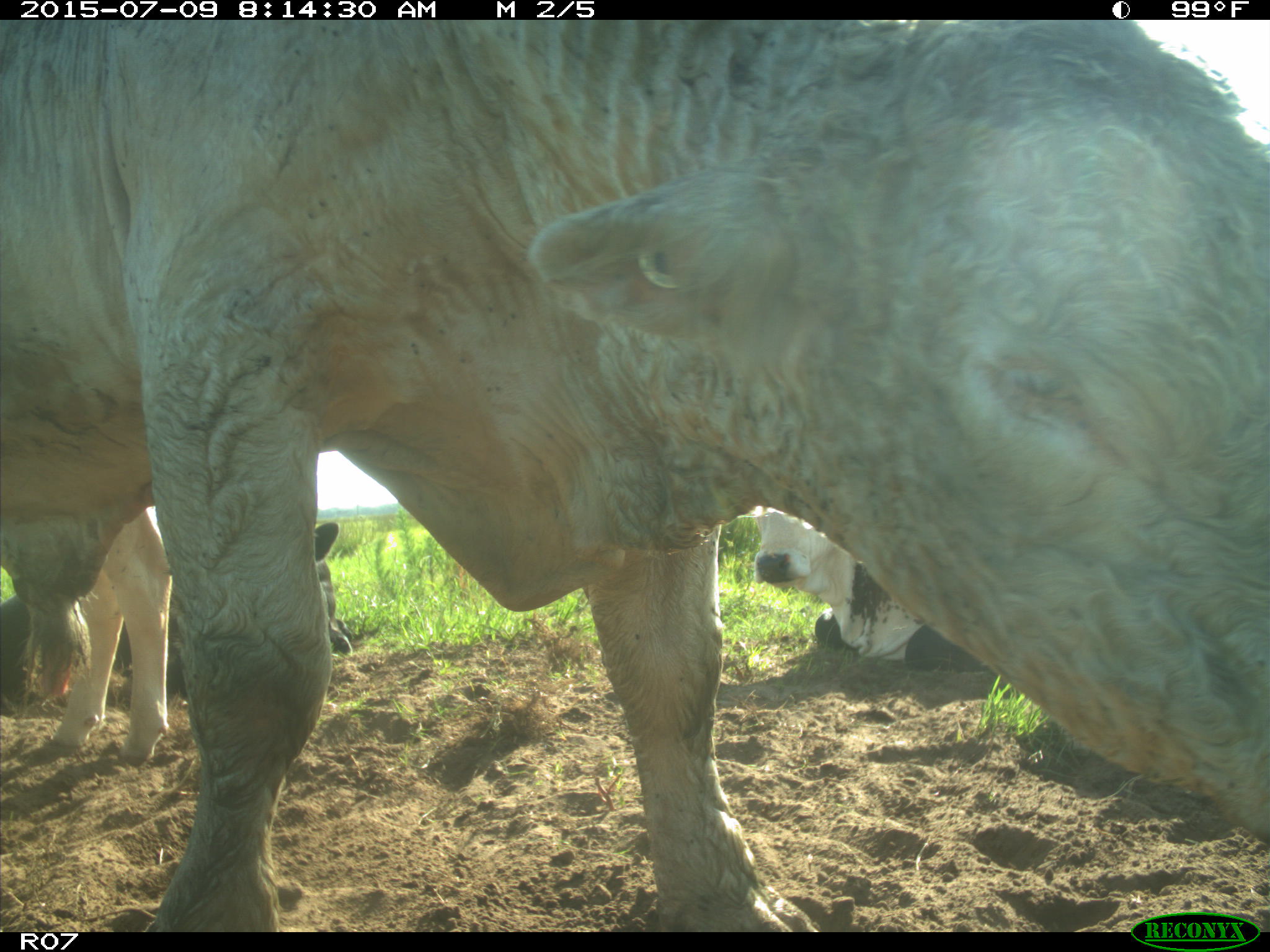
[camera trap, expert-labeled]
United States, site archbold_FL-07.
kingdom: Animalia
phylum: Chordata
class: Mammalia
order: Artiodactyla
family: Bovidae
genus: Bos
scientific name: Bos taurus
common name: domestic cow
Bos taurus (domestic cow).